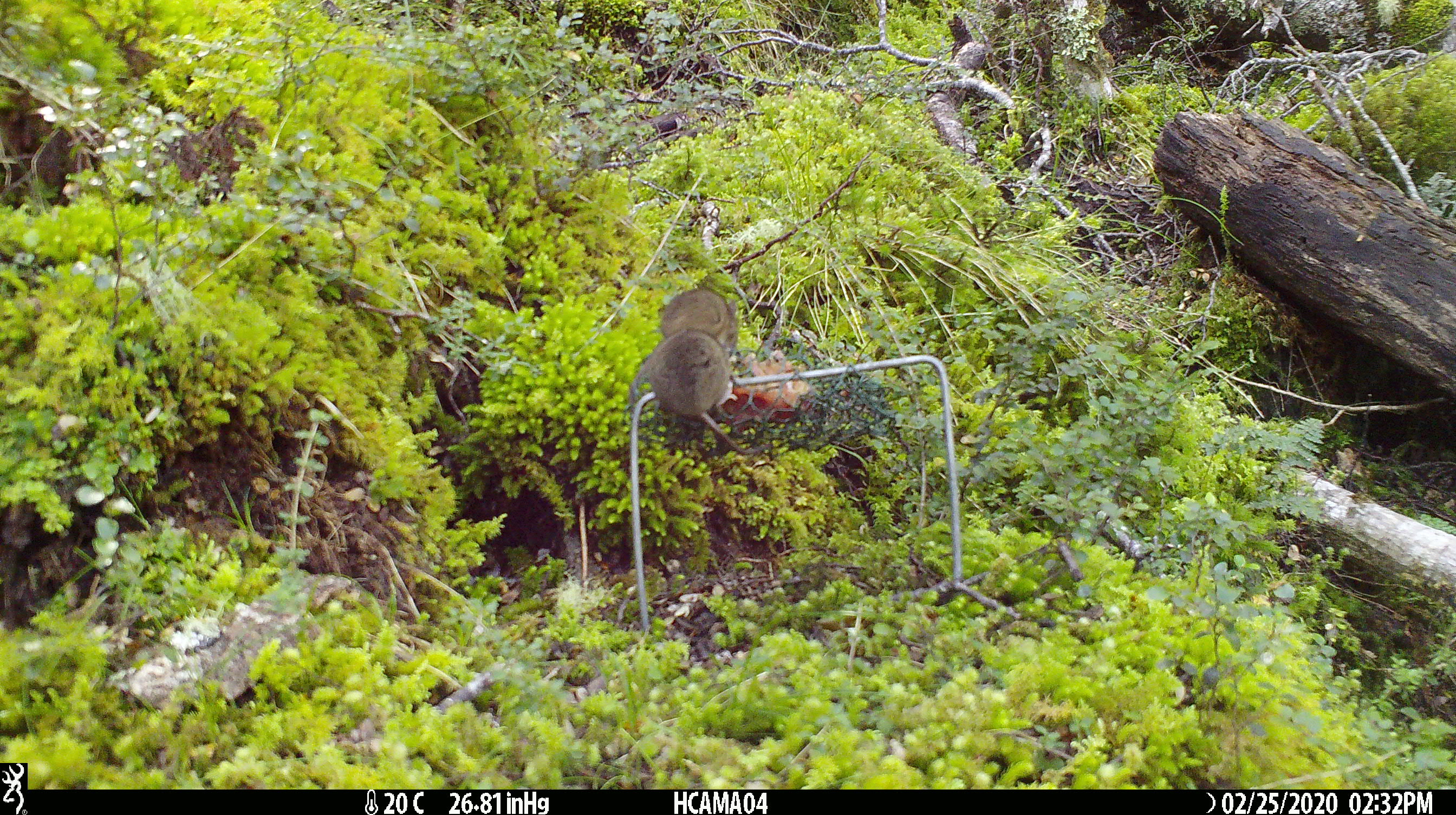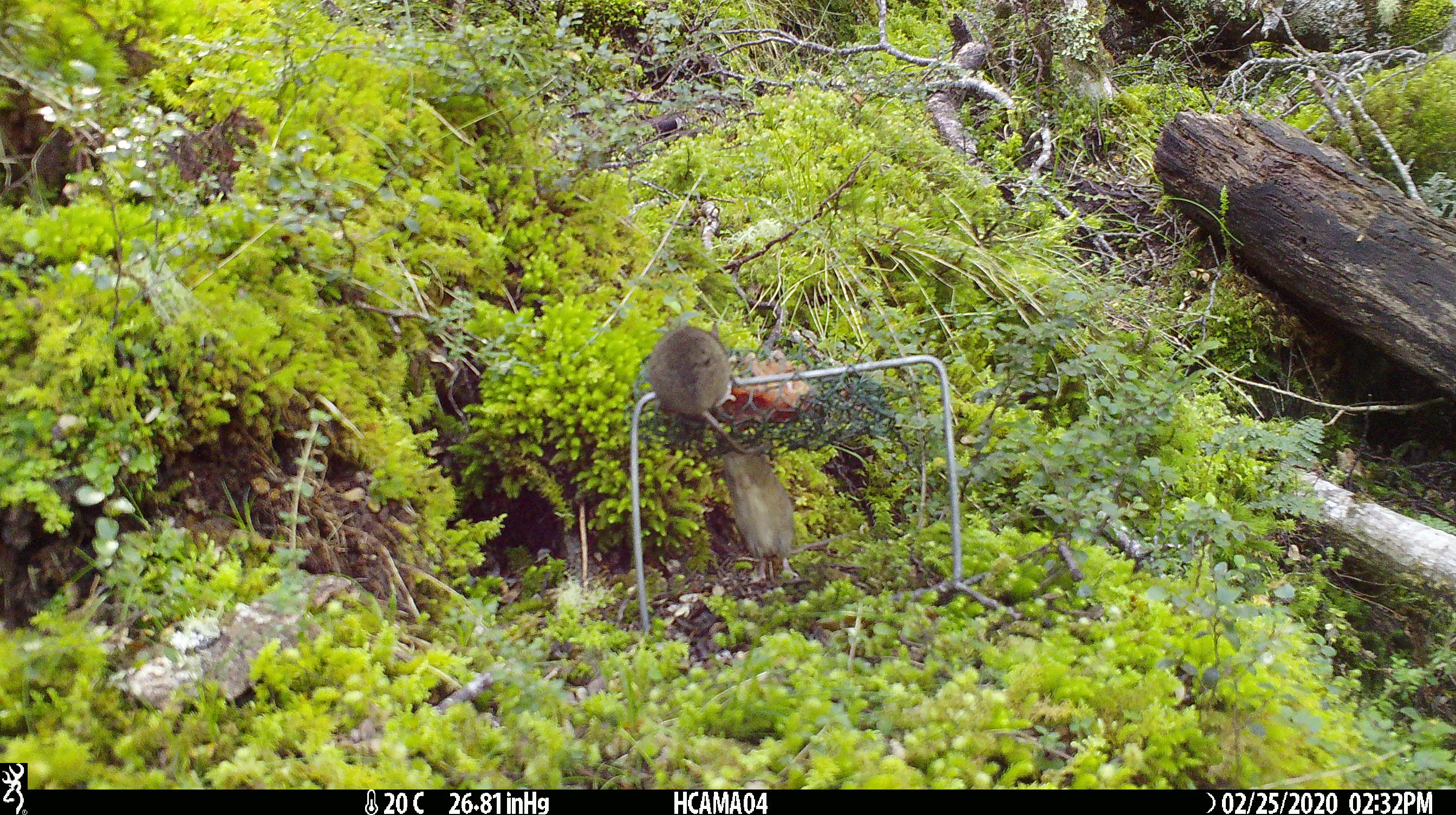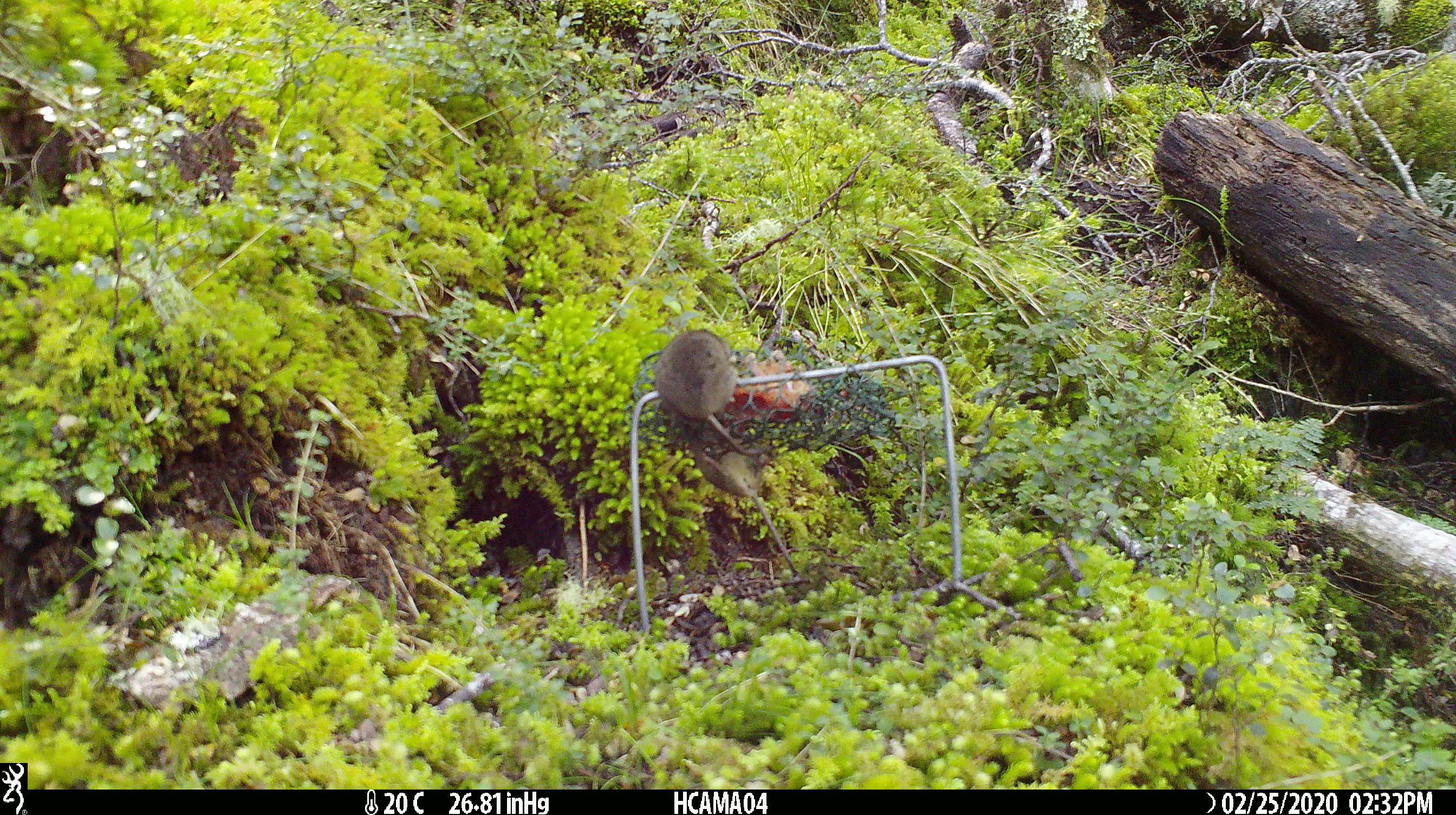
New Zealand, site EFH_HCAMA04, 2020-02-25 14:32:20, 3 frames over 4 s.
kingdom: Animalia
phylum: Chordata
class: Mammalia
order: Rodentia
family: Muridae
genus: Mus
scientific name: Mus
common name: mouse